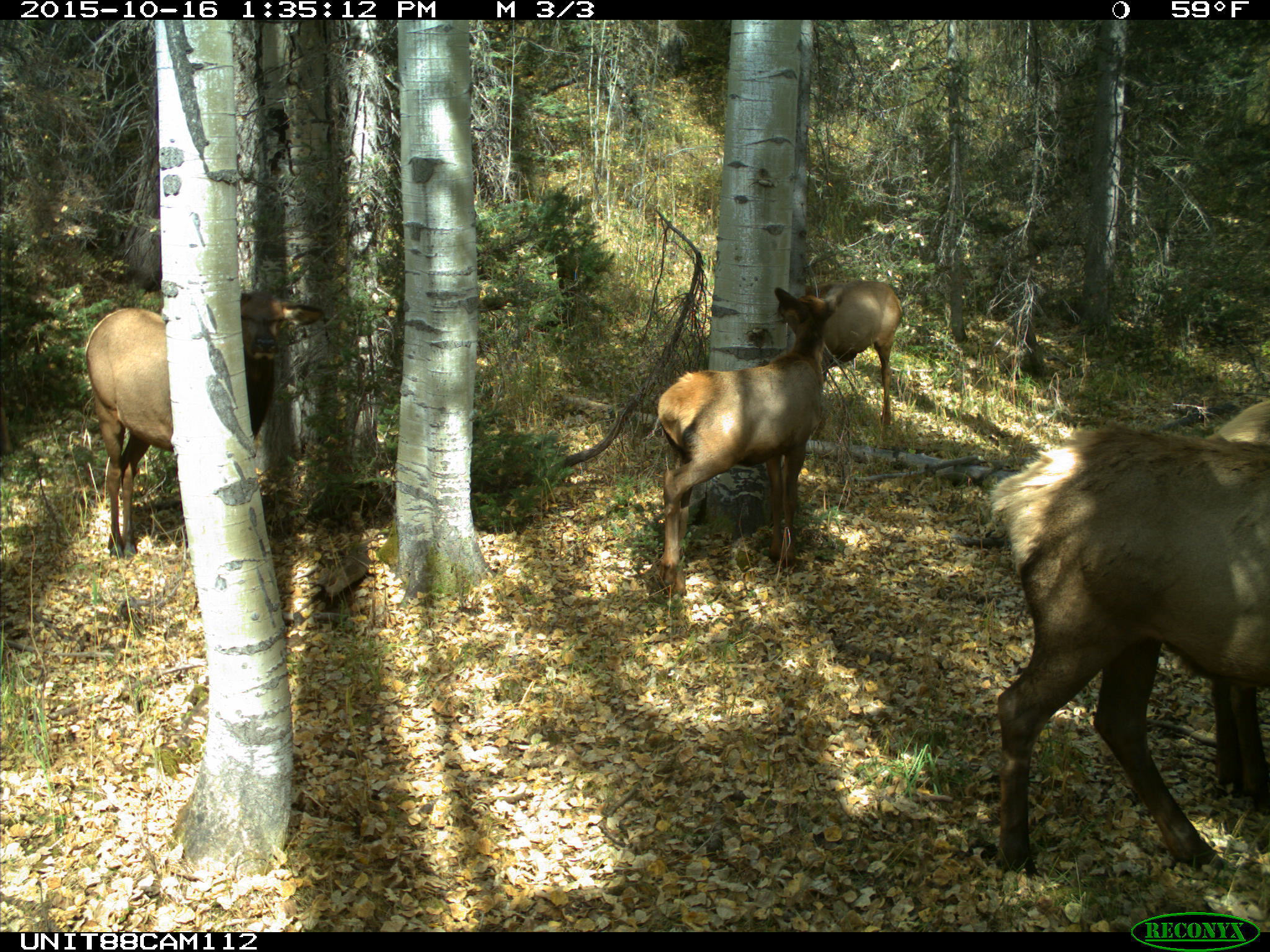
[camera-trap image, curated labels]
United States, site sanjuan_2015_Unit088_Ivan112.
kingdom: Animalia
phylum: Chordata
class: Mammalia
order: Artiodactyla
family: Cervidae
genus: Cervus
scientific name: Cervus elaphus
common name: red deer